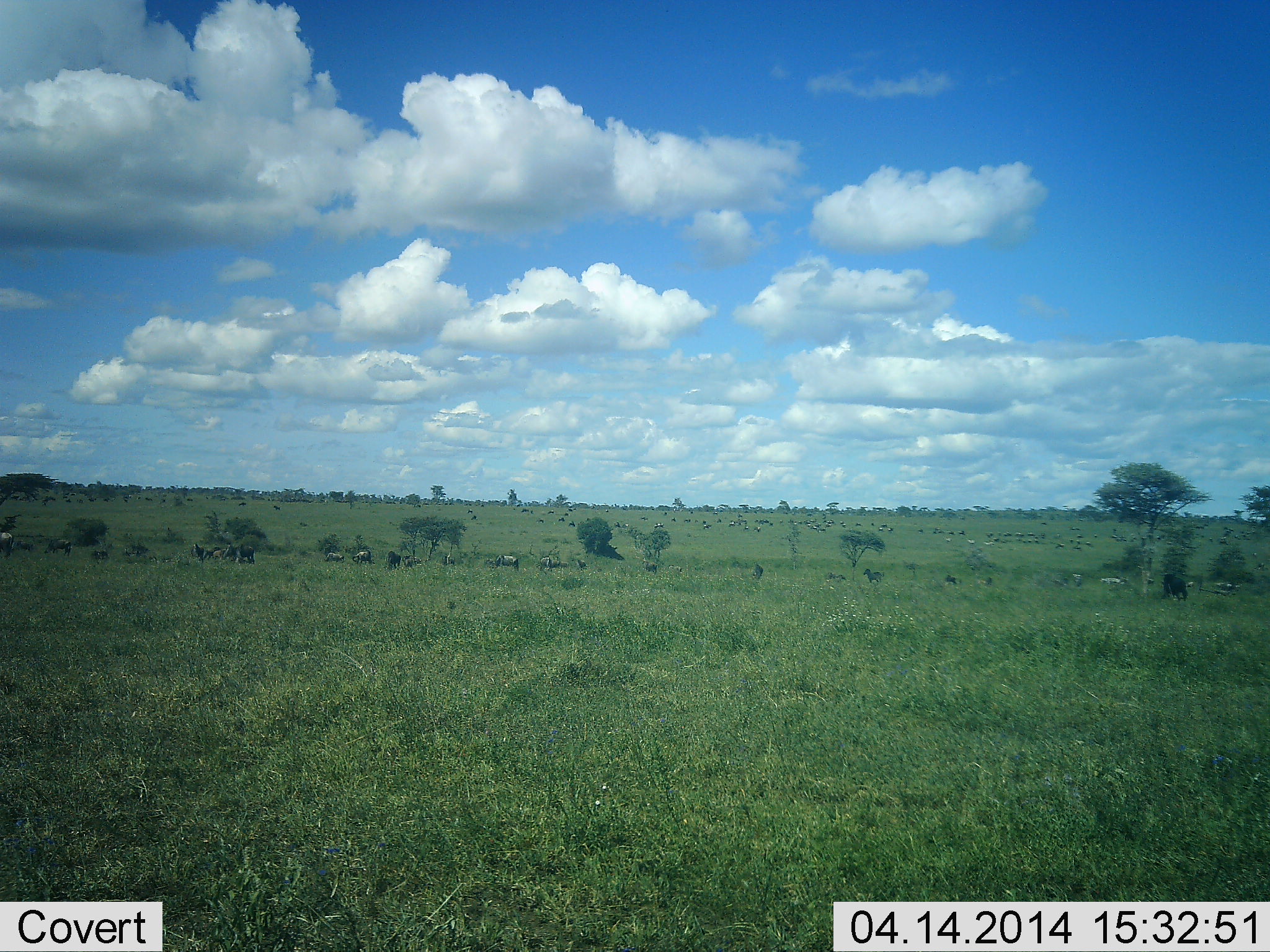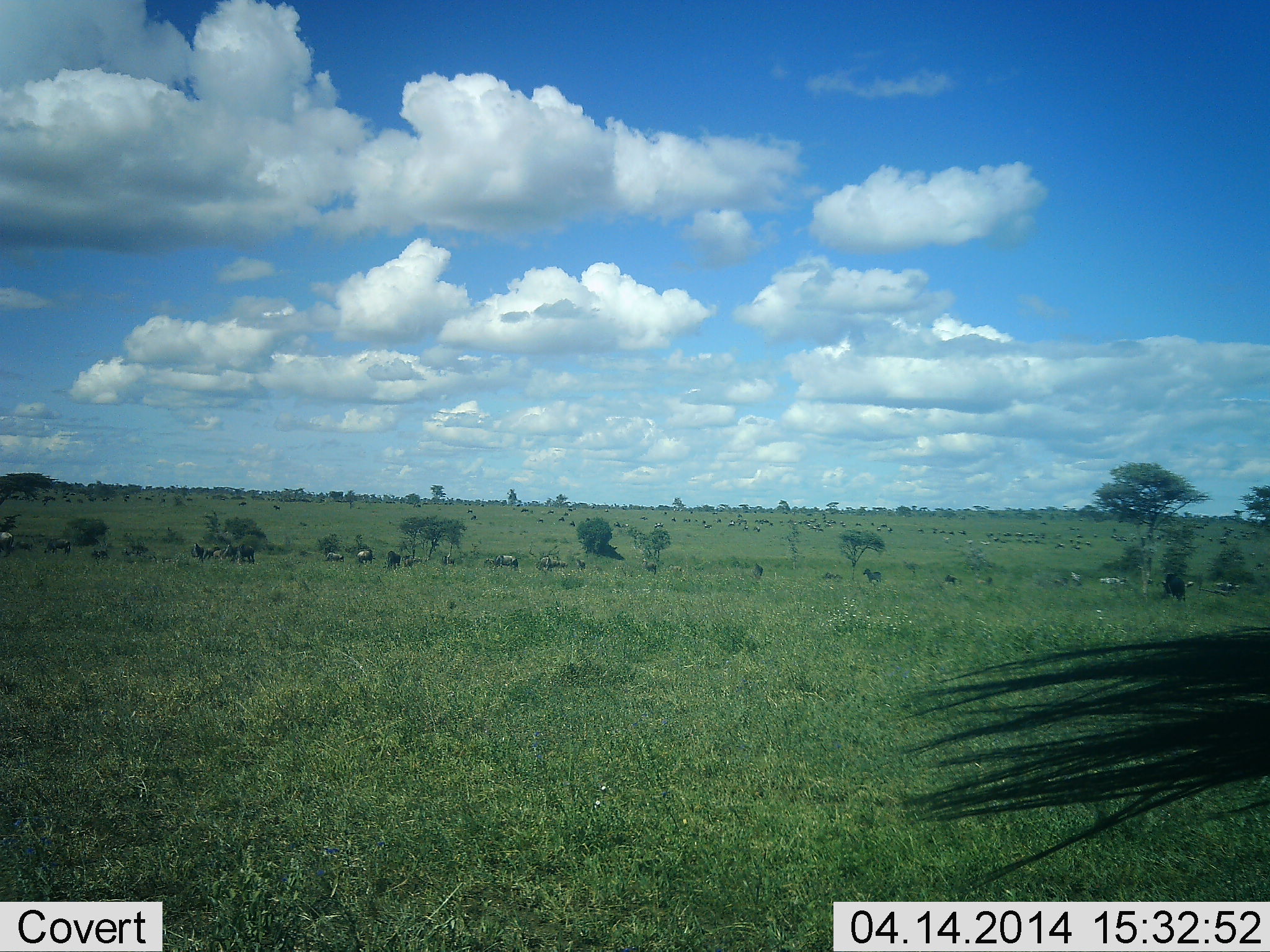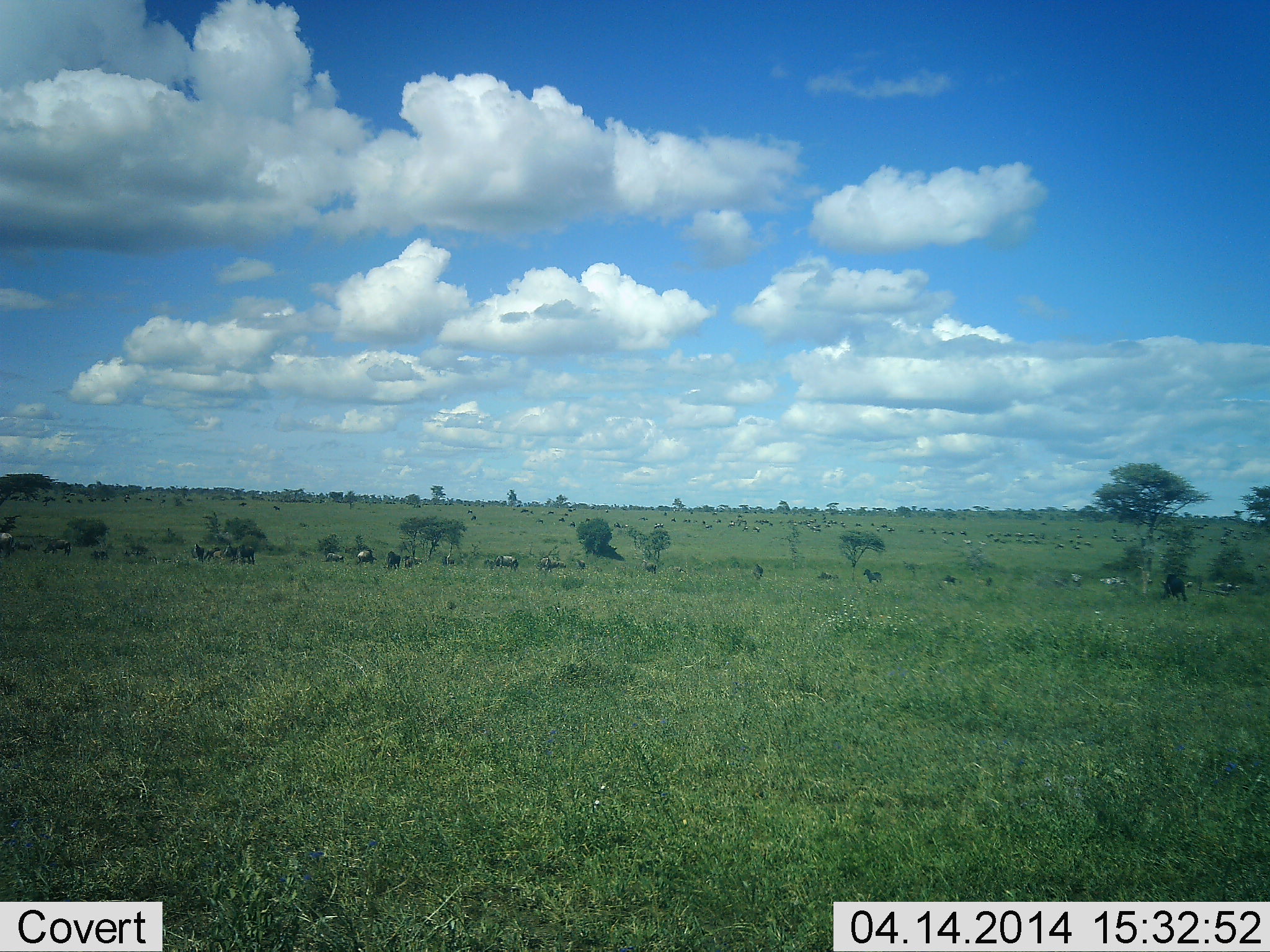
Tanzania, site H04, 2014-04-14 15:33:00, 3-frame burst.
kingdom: Animalia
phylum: Chordata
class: Mammalia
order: Artiodactyla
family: Bovidae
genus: Connochaetes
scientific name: Connochaetes taurinus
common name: blue wildebeest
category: wildebeest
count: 11-50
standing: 69%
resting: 8%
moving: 23%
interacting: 0%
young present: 0%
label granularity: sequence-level